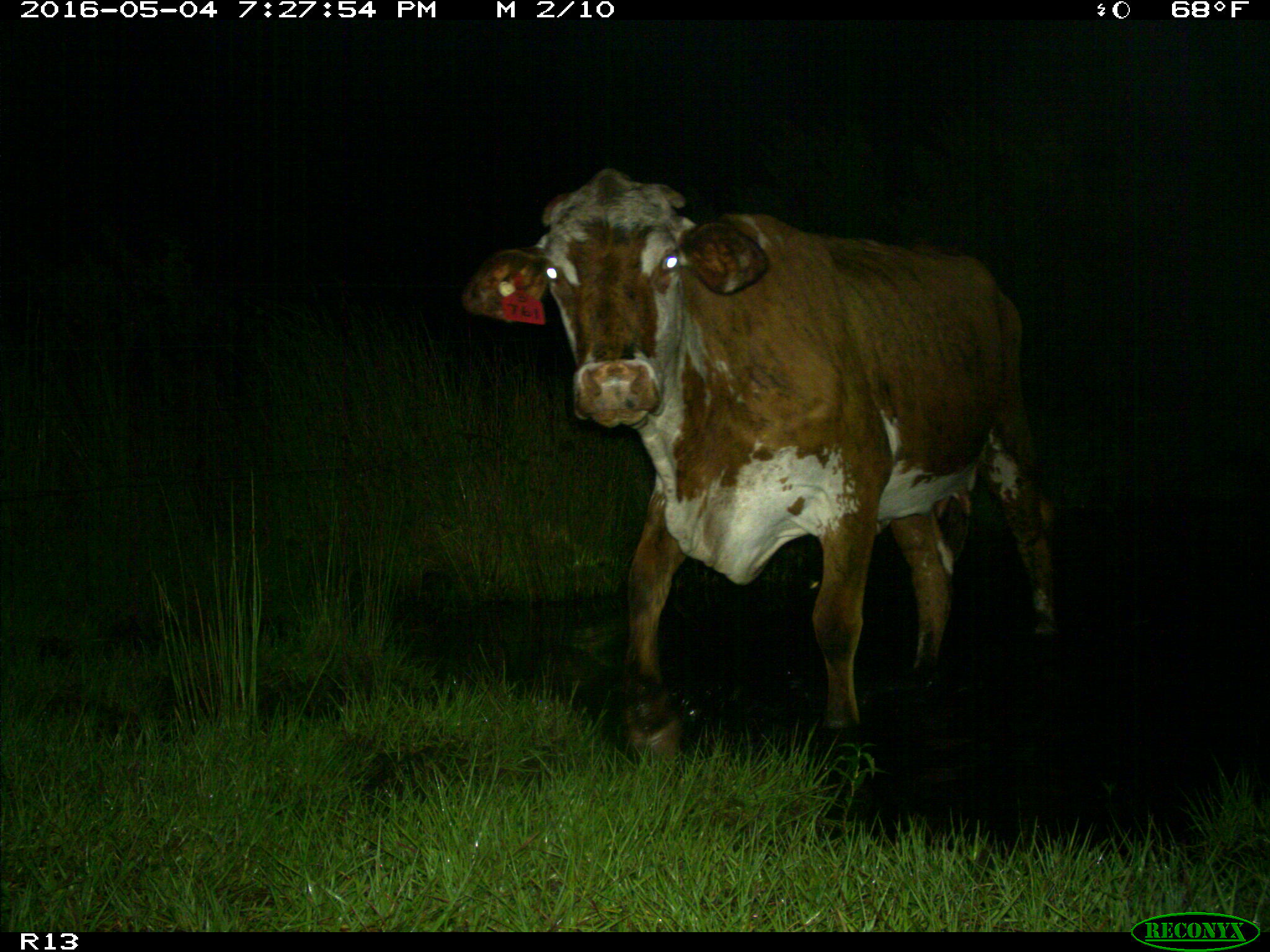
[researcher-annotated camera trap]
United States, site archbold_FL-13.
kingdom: Animalia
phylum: Chordata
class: Mammalia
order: Artiodactyla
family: Bovidae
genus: Bos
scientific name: Bos taurus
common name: domestic cow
Bos taurus (domestic cow).